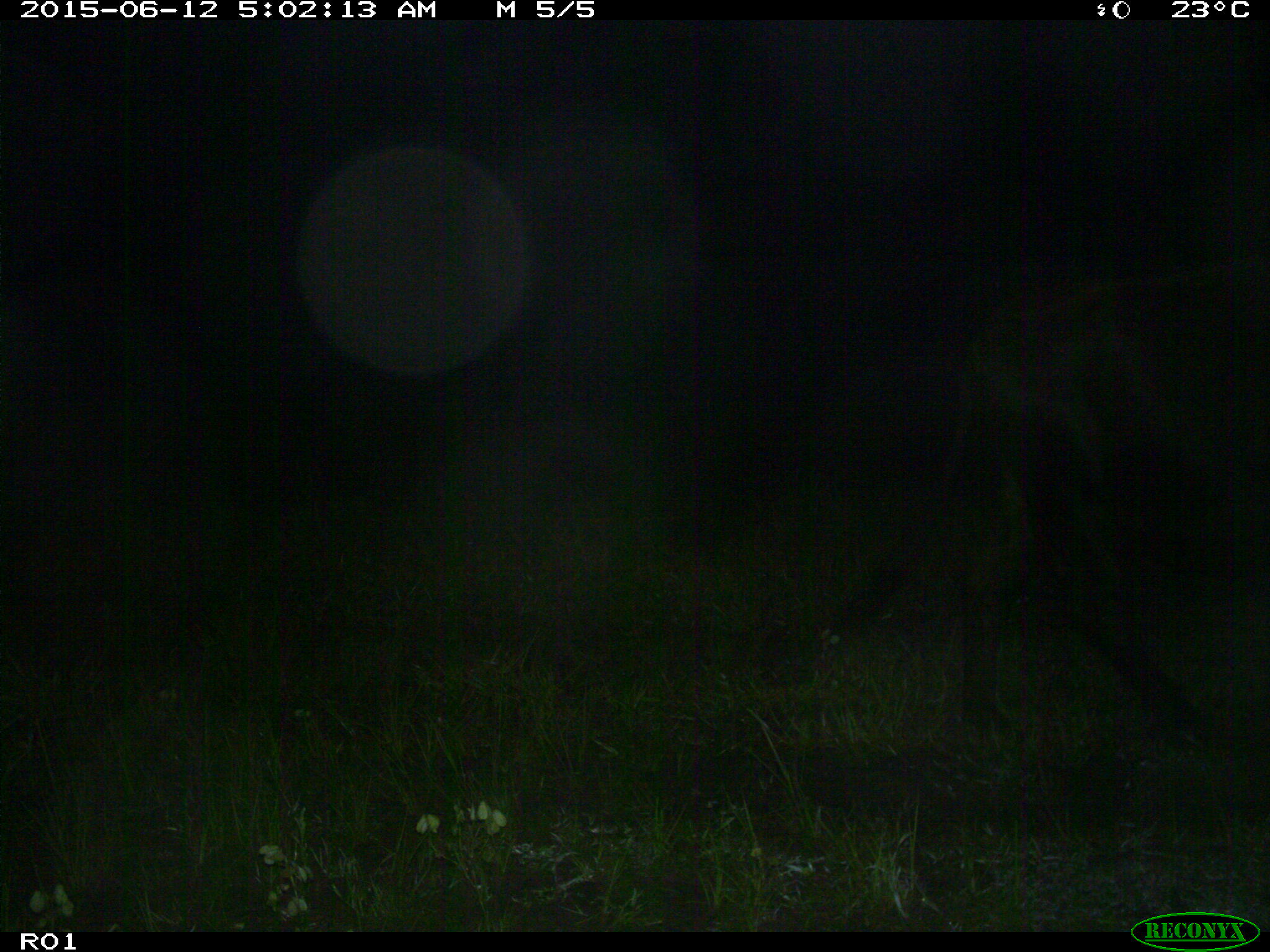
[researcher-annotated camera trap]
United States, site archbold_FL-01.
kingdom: Animalia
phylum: Chordata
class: Mammalia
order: Artiodactyla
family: Bovidae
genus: Bos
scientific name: Bos taurus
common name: domestic cow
Bos taurus (domestic cow).